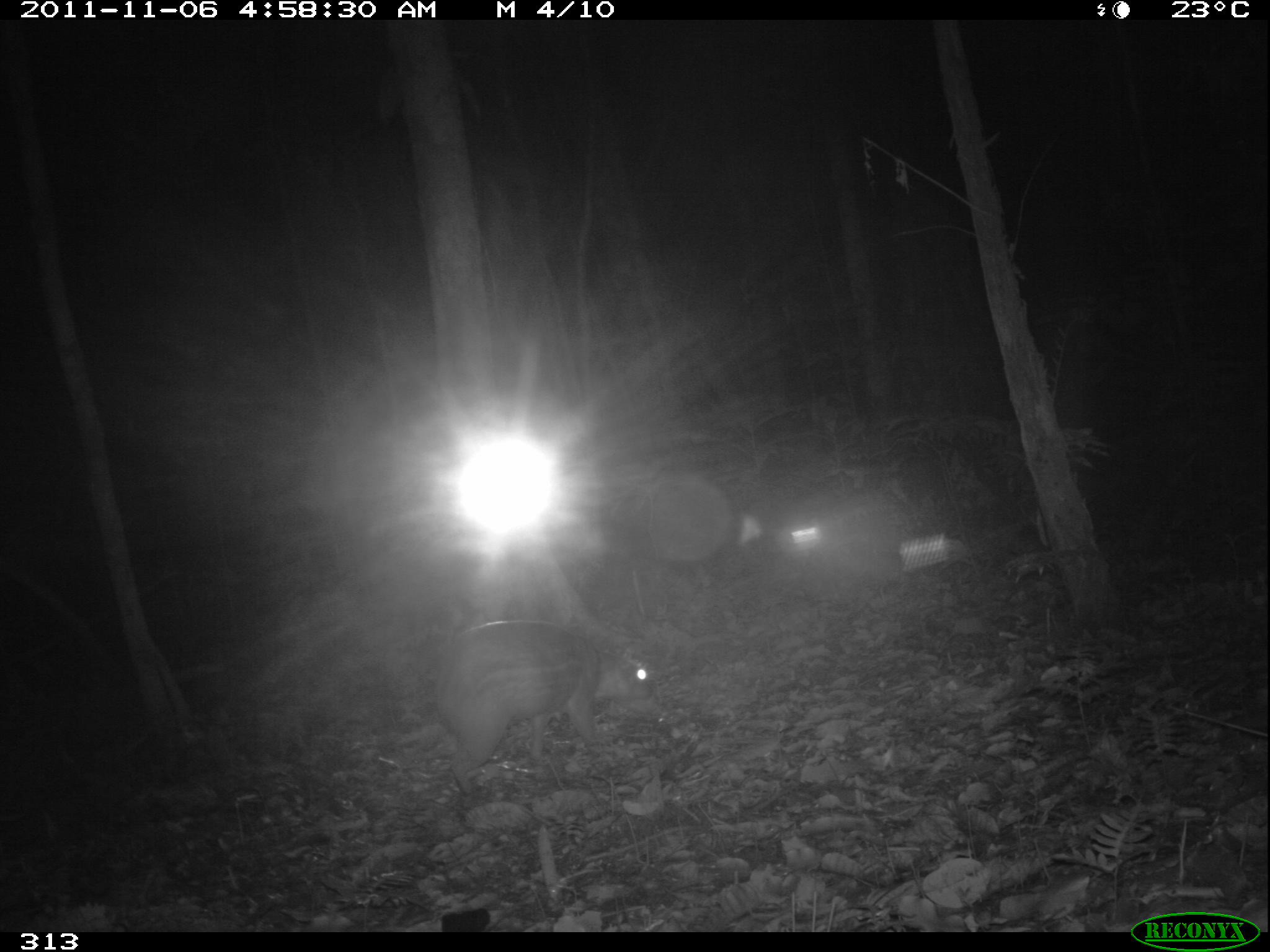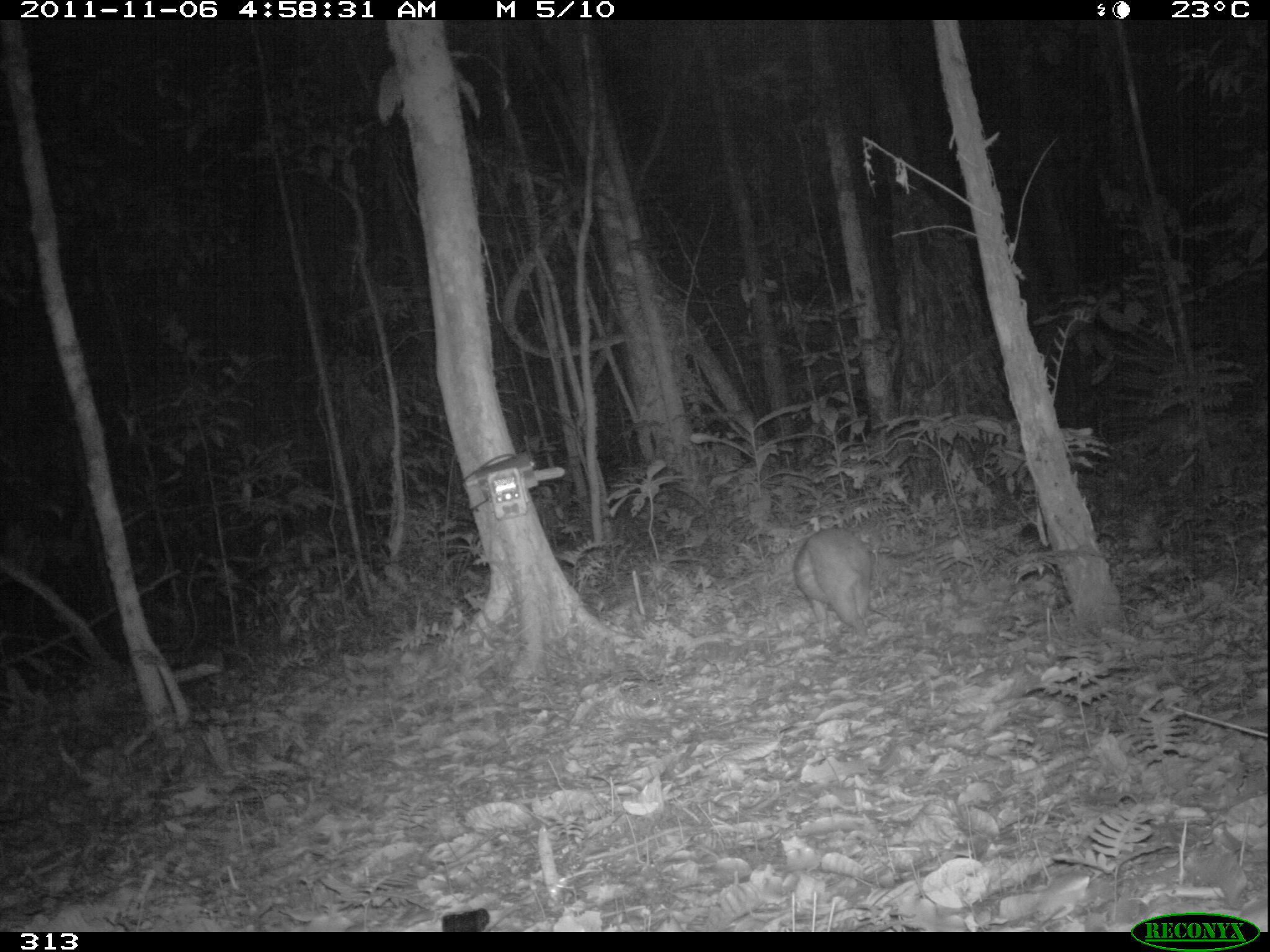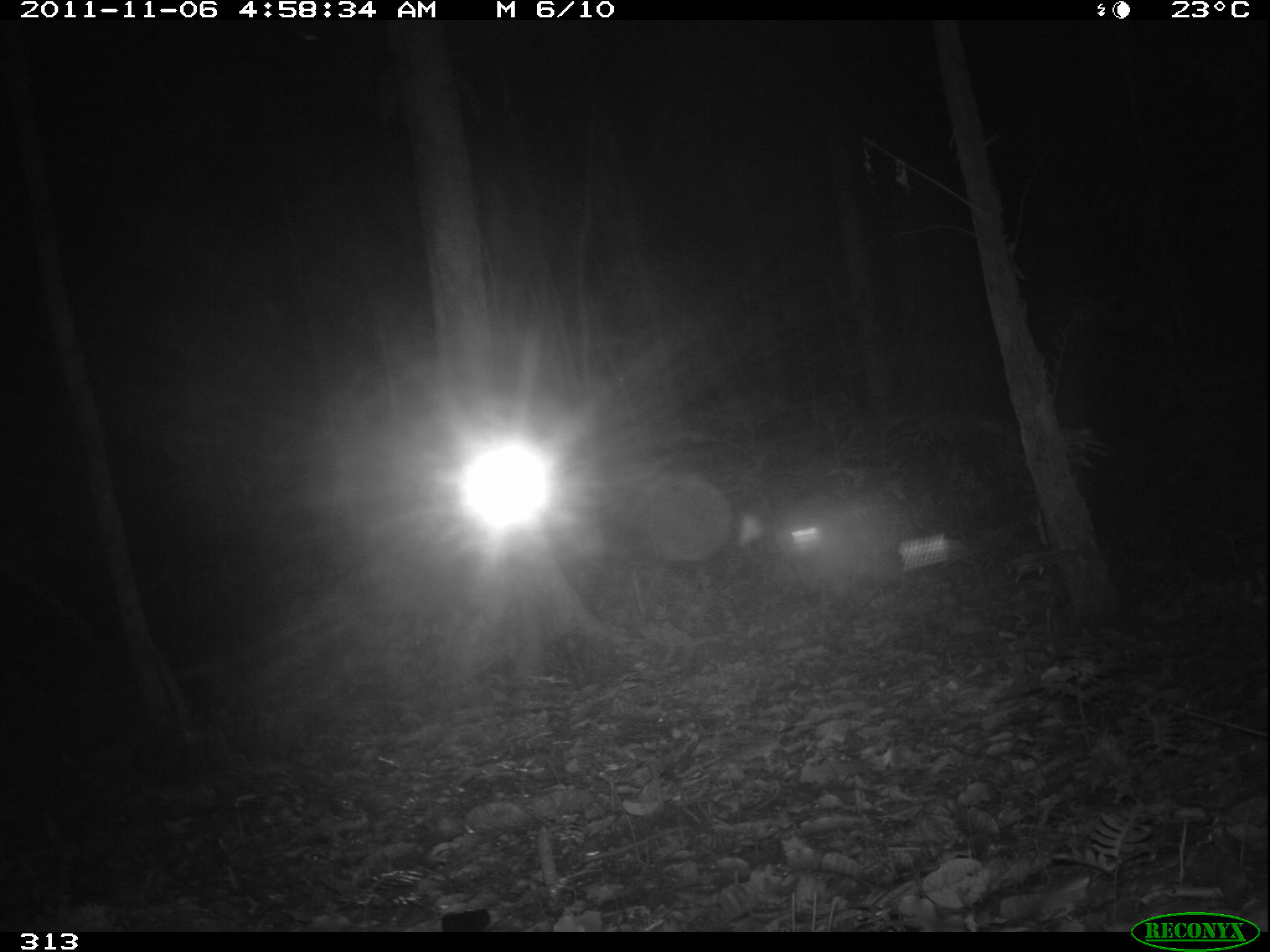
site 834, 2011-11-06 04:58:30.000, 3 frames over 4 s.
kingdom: Animalia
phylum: Chordata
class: Mammalia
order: Rodentia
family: Cuniculidae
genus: Cuniculus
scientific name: Cuniculus paca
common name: spotted paca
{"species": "Cuniculus paca (spotted paca)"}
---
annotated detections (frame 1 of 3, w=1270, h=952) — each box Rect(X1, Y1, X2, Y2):
cuniculus paca: Rect(430, 618, 653, 795)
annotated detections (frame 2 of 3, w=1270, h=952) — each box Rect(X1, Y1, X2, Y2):
cuniculus paca: Rect(793, 527, 875, 645)